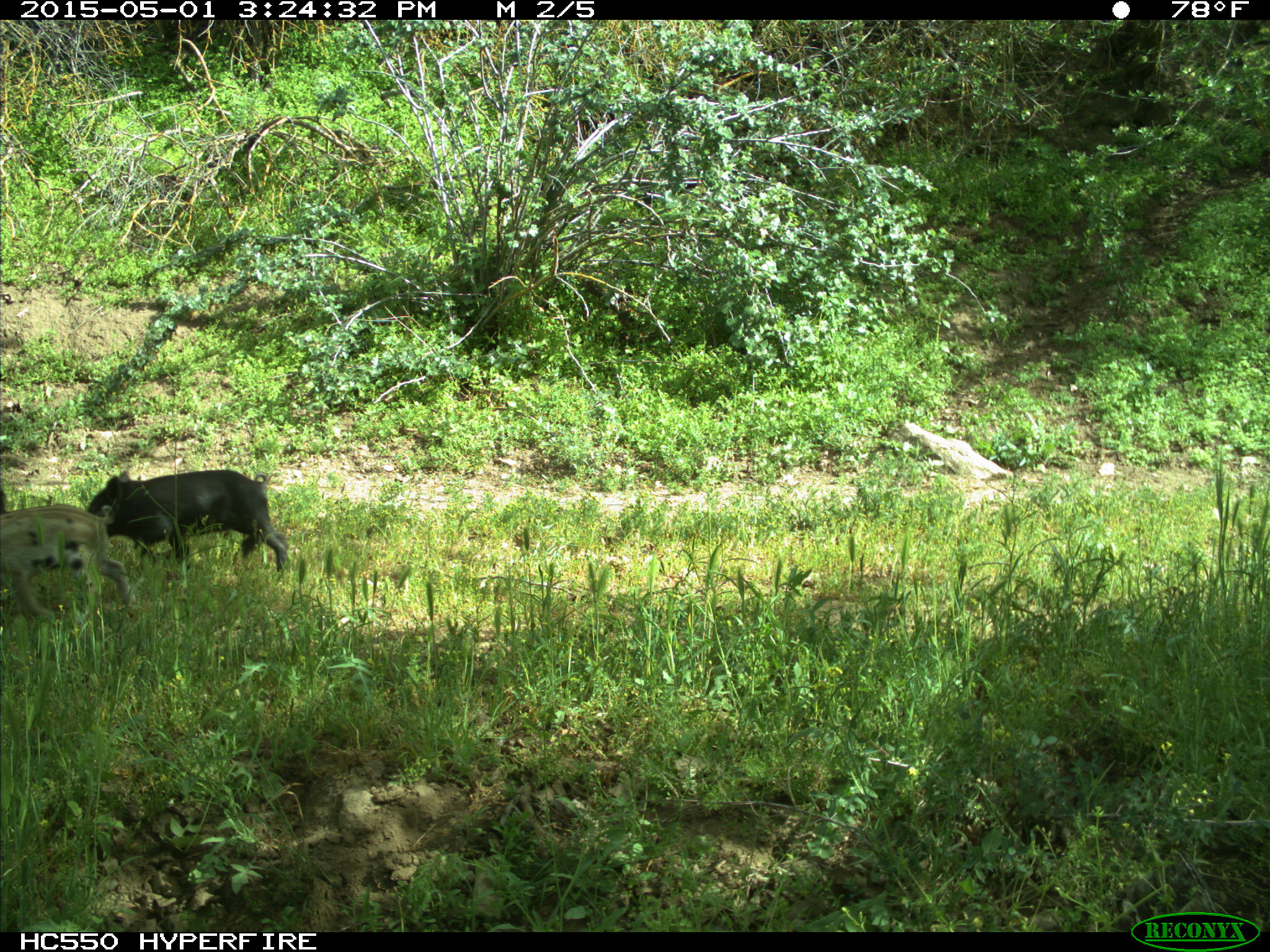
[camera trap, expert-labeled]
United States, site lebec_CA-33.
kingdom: Animalia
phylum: Chordata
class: Mammalia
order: Artiodactyla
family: Suidae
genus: Sus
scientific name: Sus scrofa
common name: wild boar